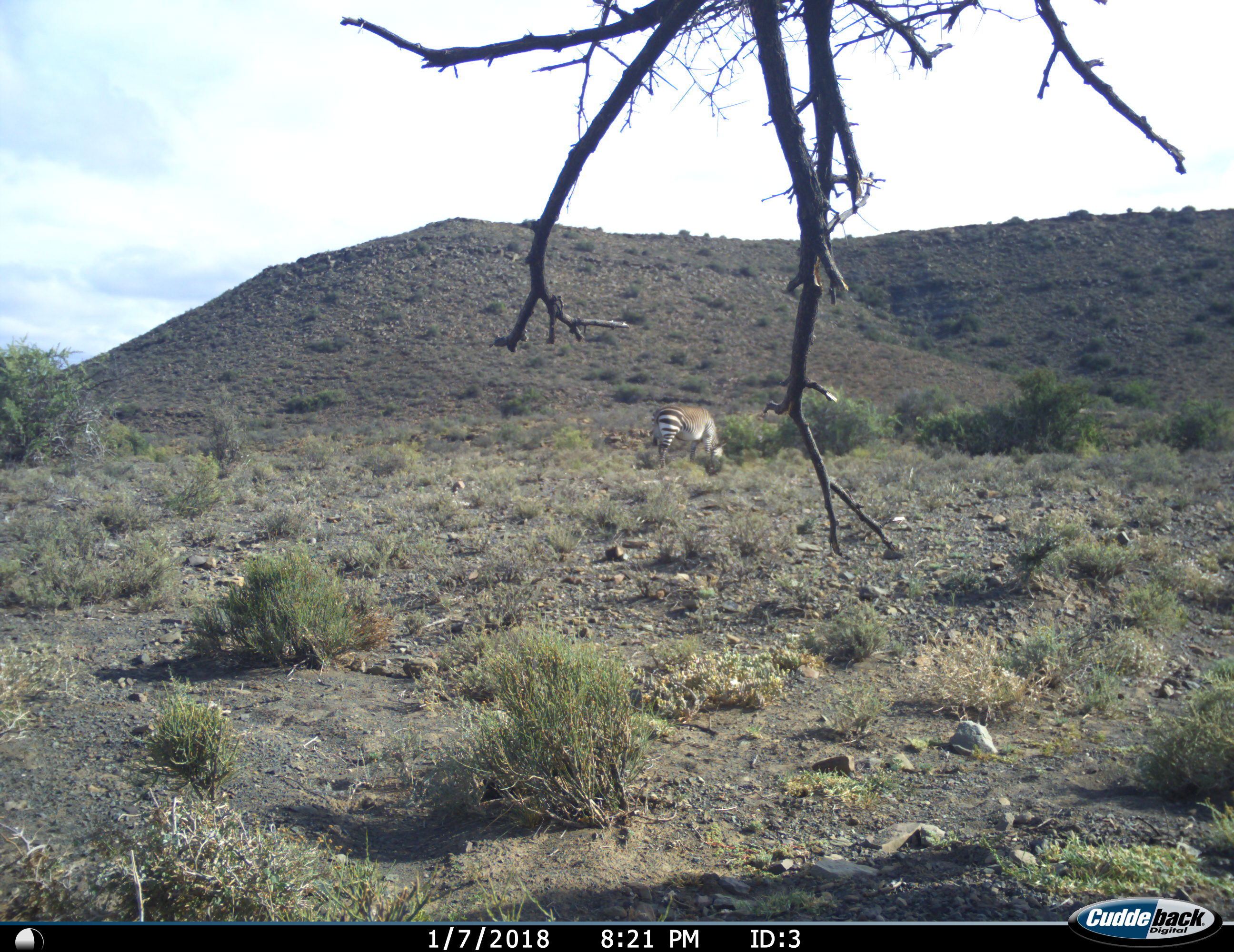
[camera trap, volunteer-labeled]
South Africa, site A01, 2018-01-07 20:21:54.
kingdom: Animalia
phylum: Chordata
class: Mammalia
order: Perissodactyla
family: Equidae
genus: Equus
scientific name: Equus zebra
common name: mountain zebra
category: zebramountain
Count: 1.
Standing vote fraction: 33%.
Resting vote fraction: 0%.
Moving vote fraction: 22%.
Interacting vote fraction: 0%.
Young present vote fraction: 0%.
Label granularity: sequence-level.